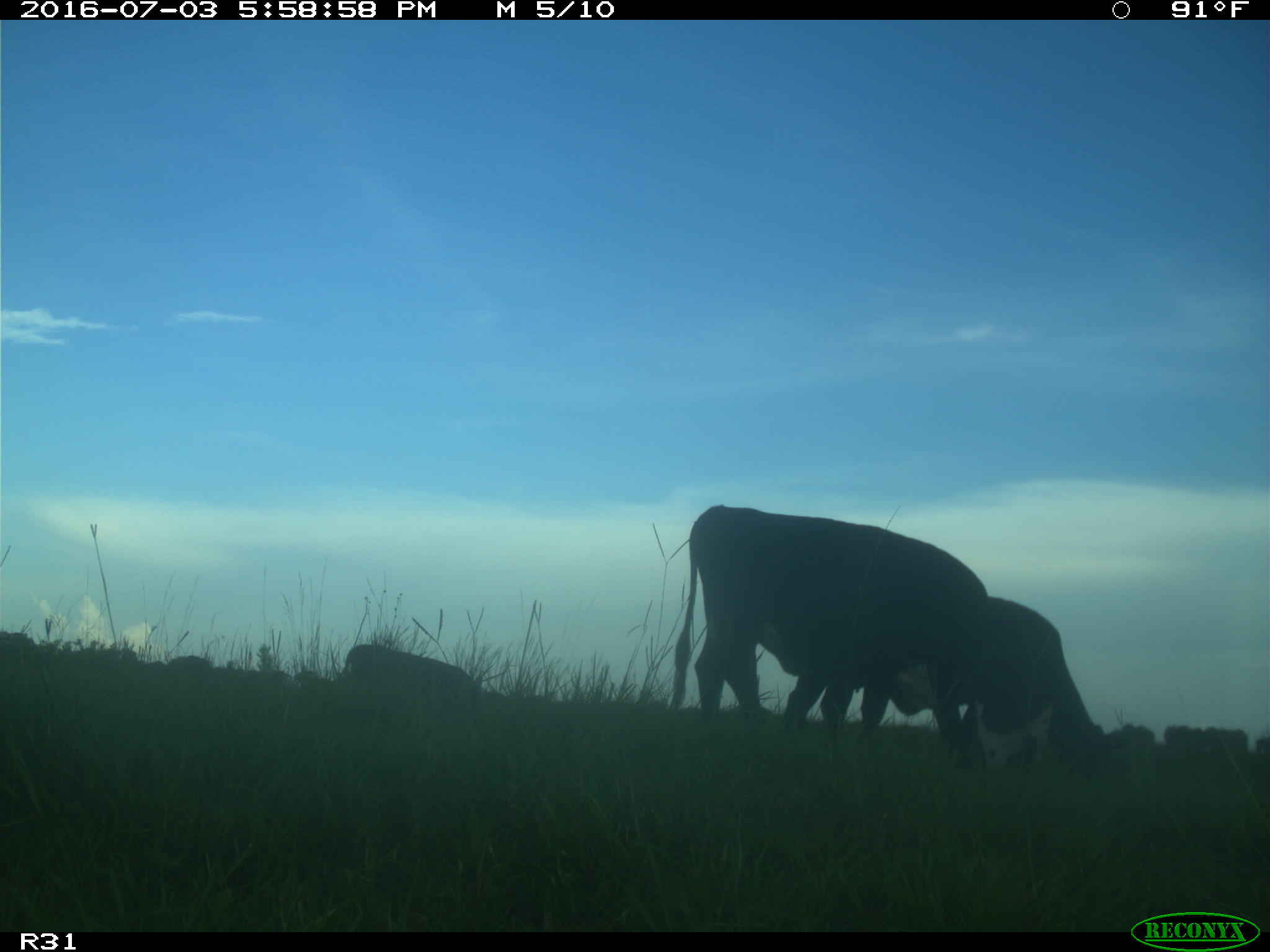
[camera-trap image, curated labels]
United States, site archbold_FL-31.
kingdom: Animalia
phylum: Chordata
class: Mammalia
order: Artiodactyla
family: Bovidae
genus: Bos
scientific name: Bos taurus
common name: domestic cow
Bos taurus (domestic cow).